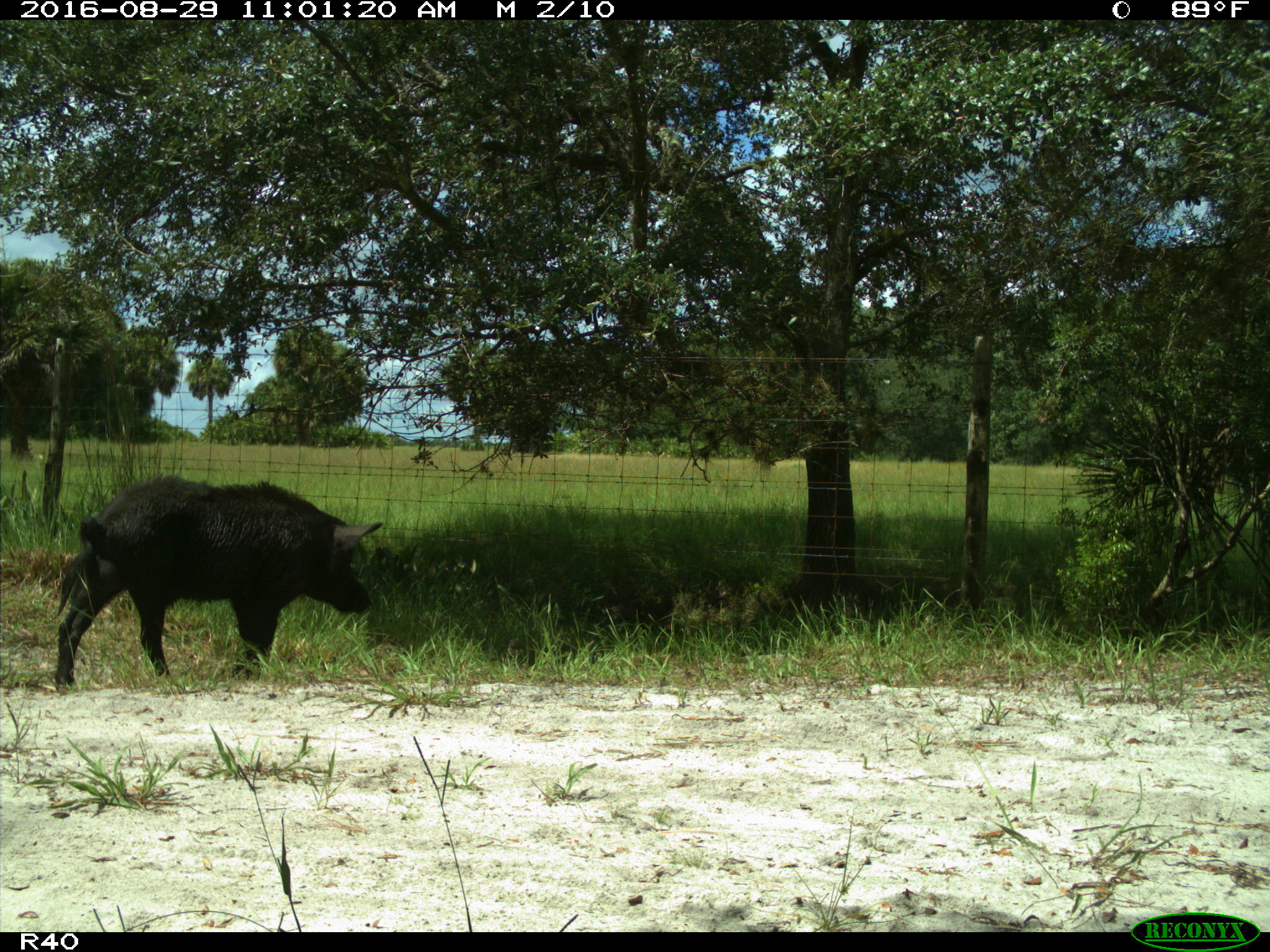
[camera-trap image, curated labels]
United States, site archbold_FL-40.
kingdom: Animalia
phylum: Chordata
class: Mammalia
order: Artiodactyla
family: Suidae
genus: Sus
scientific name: Sus scrofa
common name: wild boar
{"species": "Sus scrofa (wild boar)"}